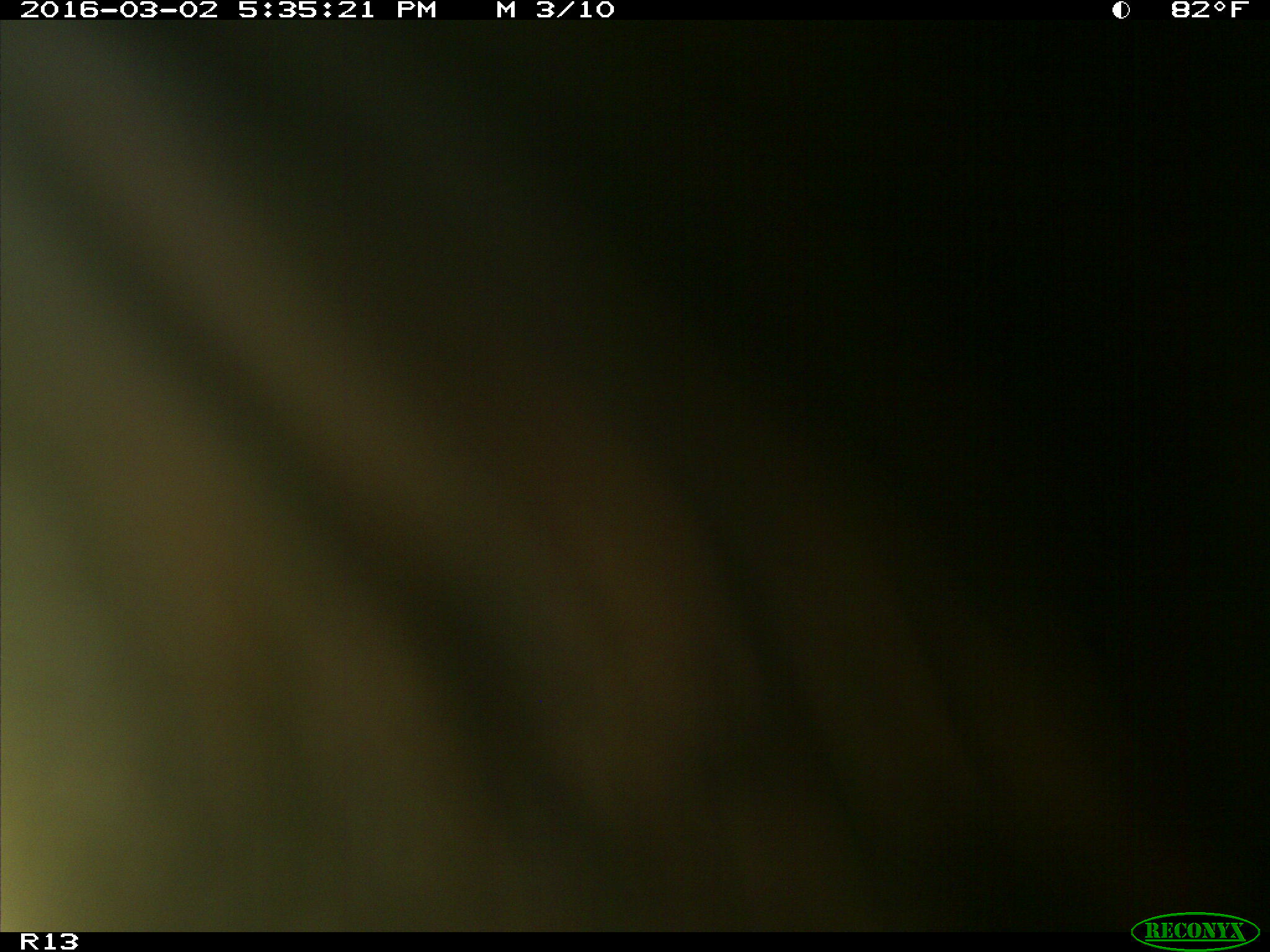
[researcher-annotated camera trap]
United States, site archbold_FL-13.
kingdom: Animalia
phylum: Chordata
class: Mammalia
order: Artiodactyla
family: Bovidae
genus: Bos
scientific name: Bos taurus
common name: domestic cow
Bos taurus (domestic cow).